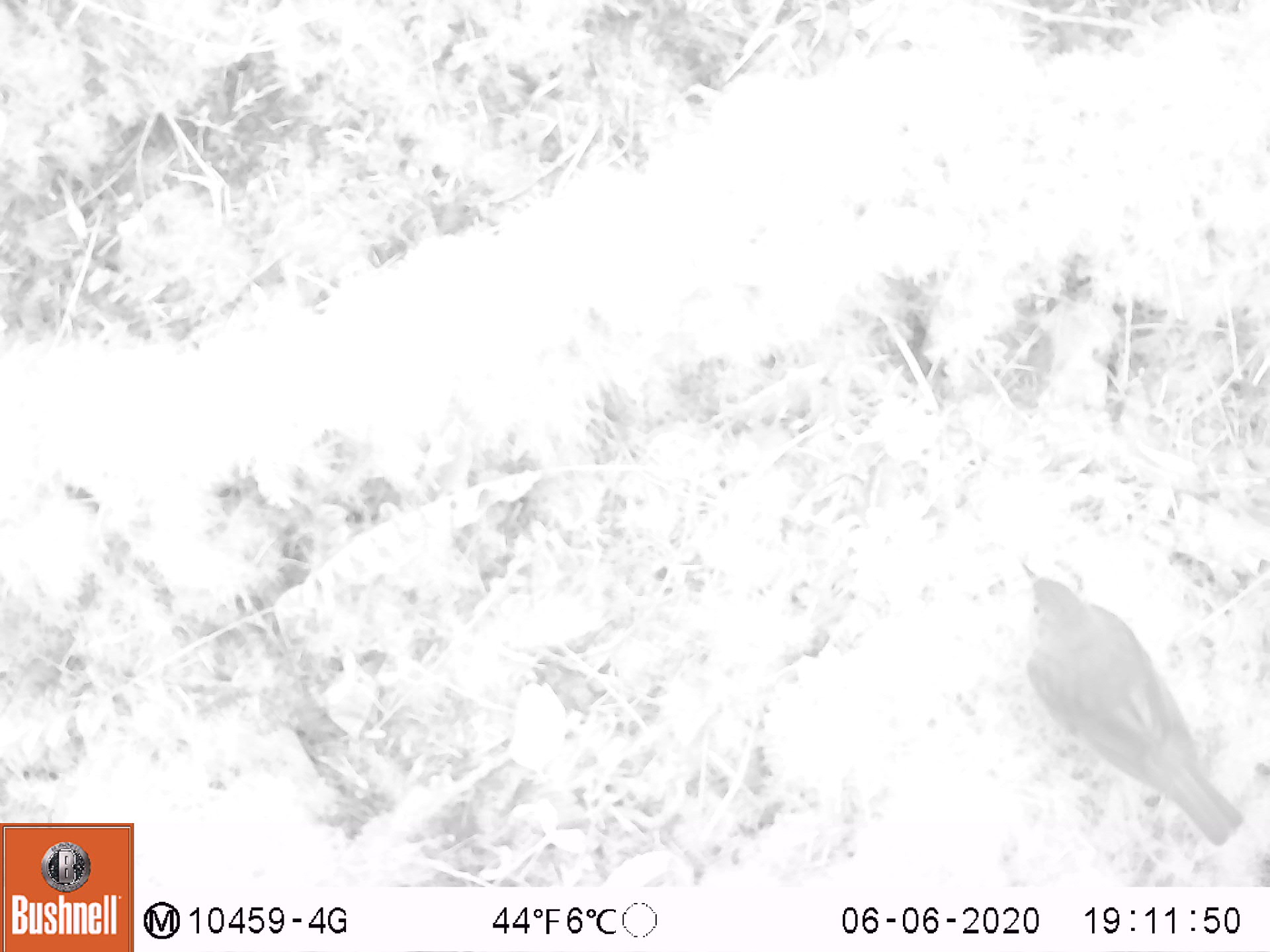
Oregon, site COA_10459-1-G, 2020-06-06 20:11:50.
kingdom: Animalia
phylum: Chordata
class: Aves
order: Passeriformes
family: Turdidae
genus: Catharus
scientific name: Catharus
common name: brown thrushes and nightingale-thrushes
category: catharus species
Catharus species (brown thrushes and nightingale-thrushes) (Catharus).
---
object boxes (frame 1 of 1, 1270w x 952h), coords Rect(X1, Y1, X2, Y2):
catharus species: Rect(1017, 563, 1244, 847)